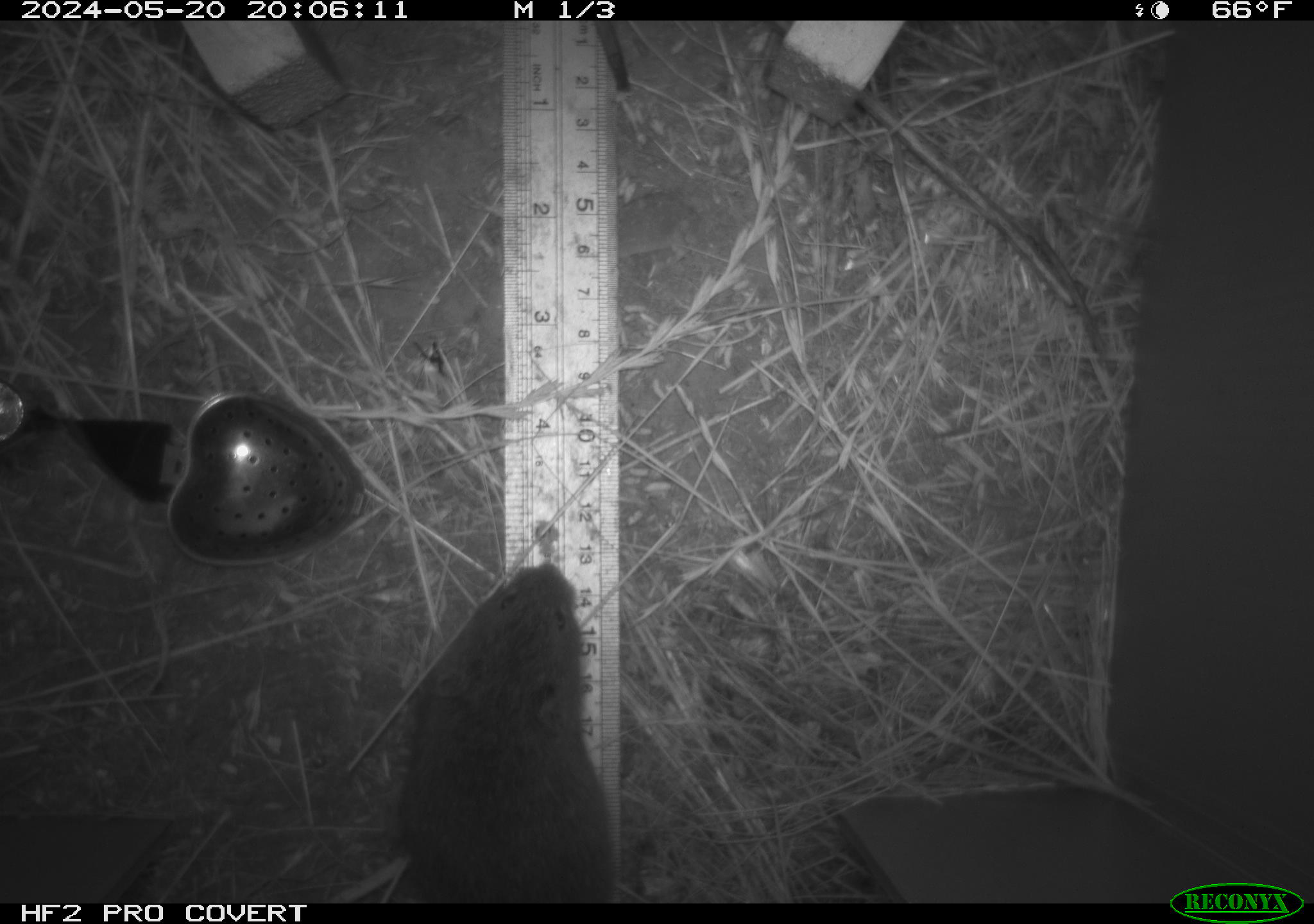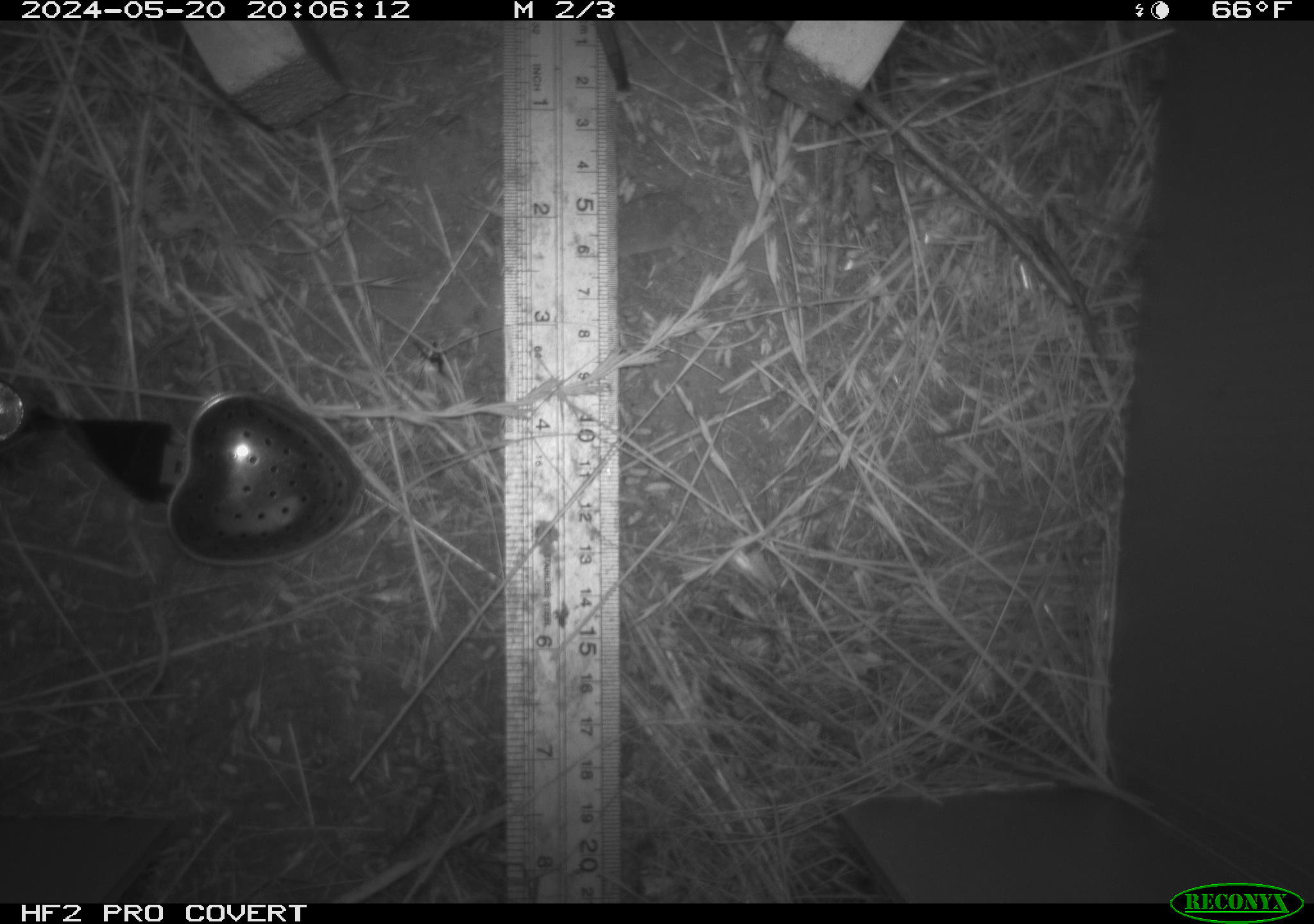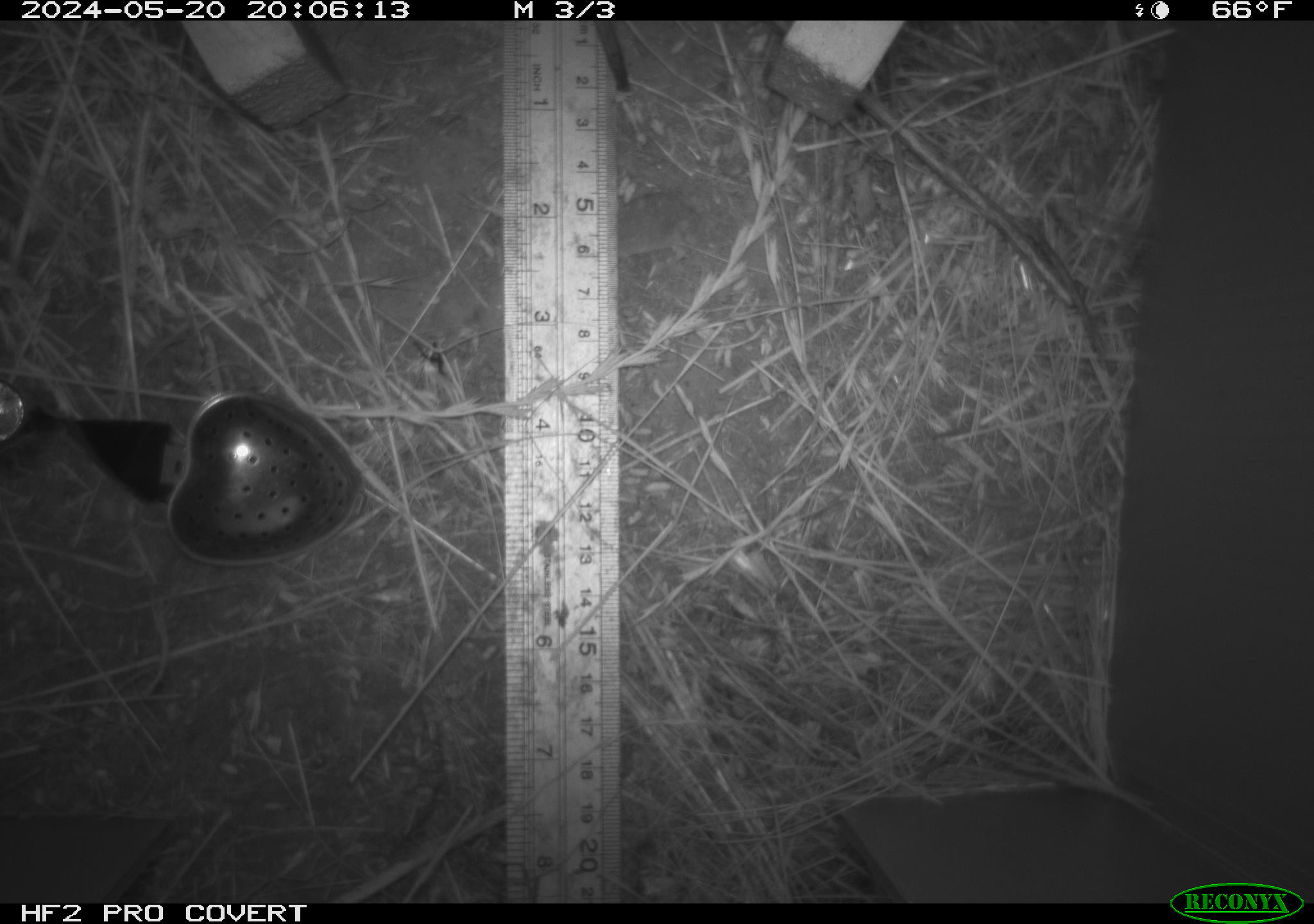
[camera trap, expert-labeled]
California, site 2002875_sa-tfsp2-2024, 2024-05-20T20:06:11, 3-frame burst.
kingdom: Animalia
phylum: Chordata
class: Mammalia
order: Rodentia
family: Cricetidae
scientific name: Arvicolinae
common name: voles, lemmings, and muskrats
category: arvicolinae subfamily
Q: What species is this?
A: Arvicolinae subfamily (voles, lemmings, and muskrats) (Arvicolinae).